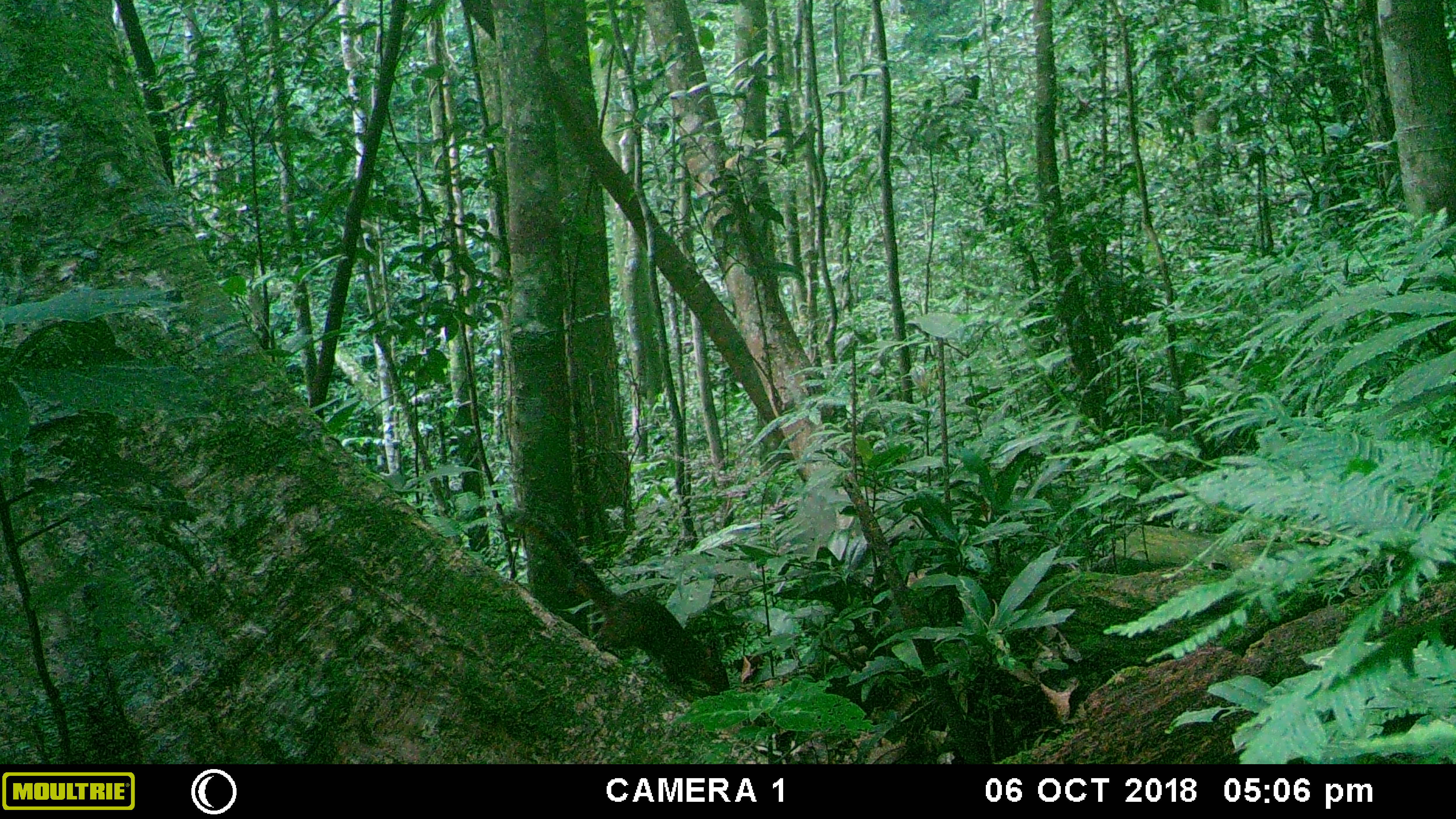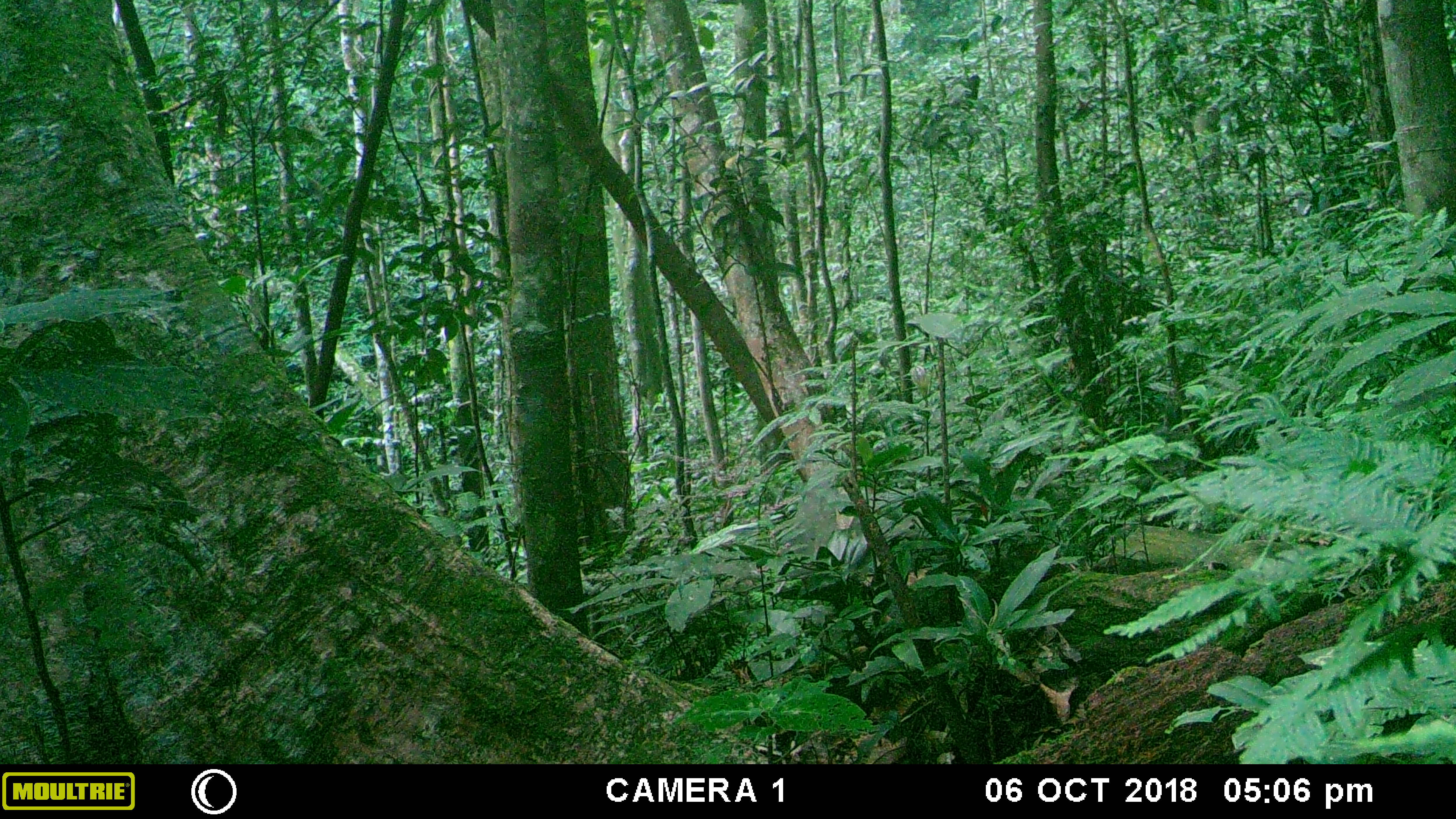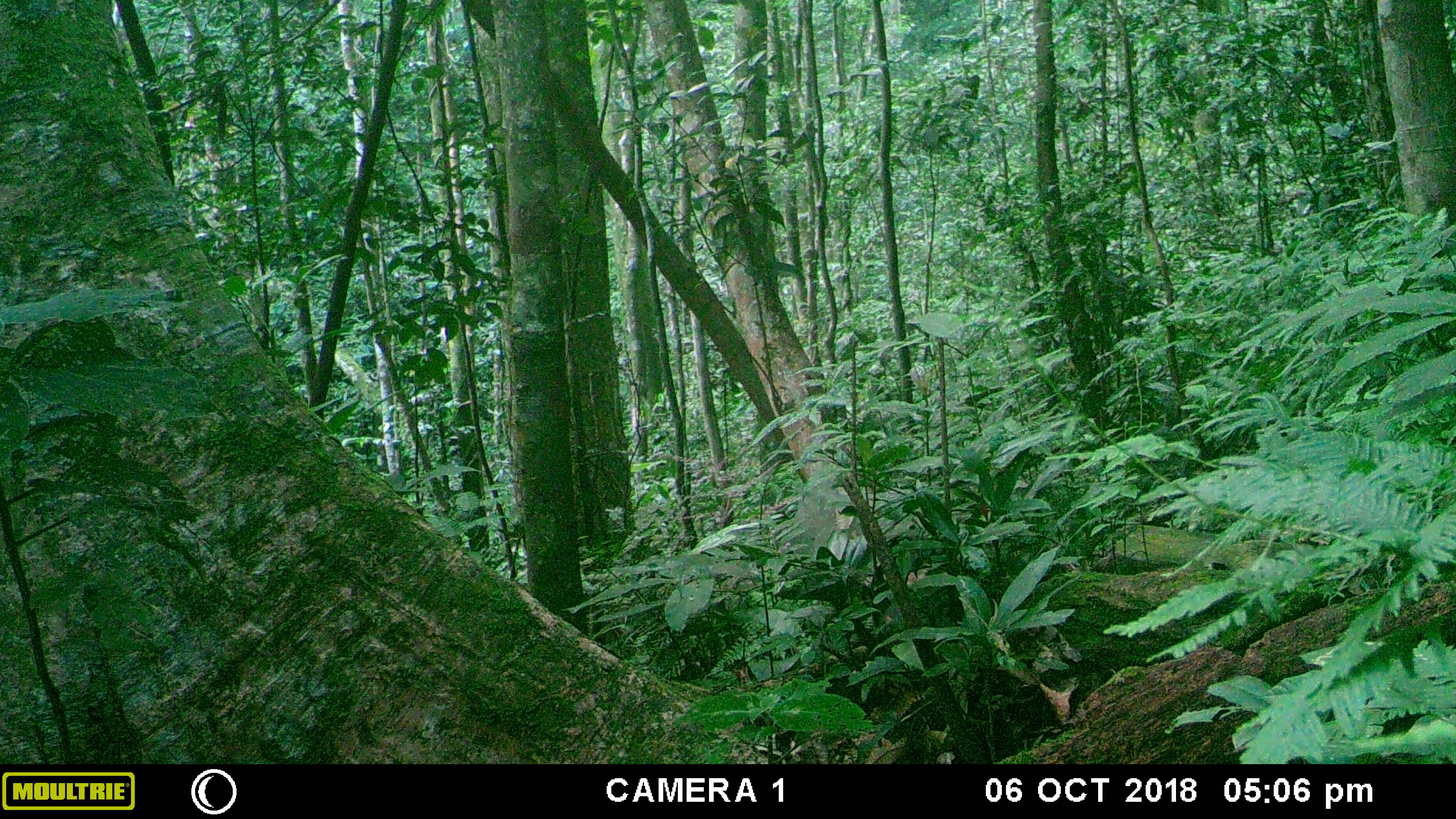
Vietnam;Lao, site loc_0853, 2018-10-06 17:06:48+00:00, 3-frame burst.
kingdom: Animalia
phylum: Chordata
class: Mammalia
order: Rodentia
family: Sciuridae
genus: Dremomys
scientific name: Dremomys rufigenis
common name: red-cheeked squirrel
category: red cheeked squirrel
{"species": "red cheeked squirrel (red-cheeked squirrel) (Dremomys rufigenis)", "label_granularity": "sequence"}